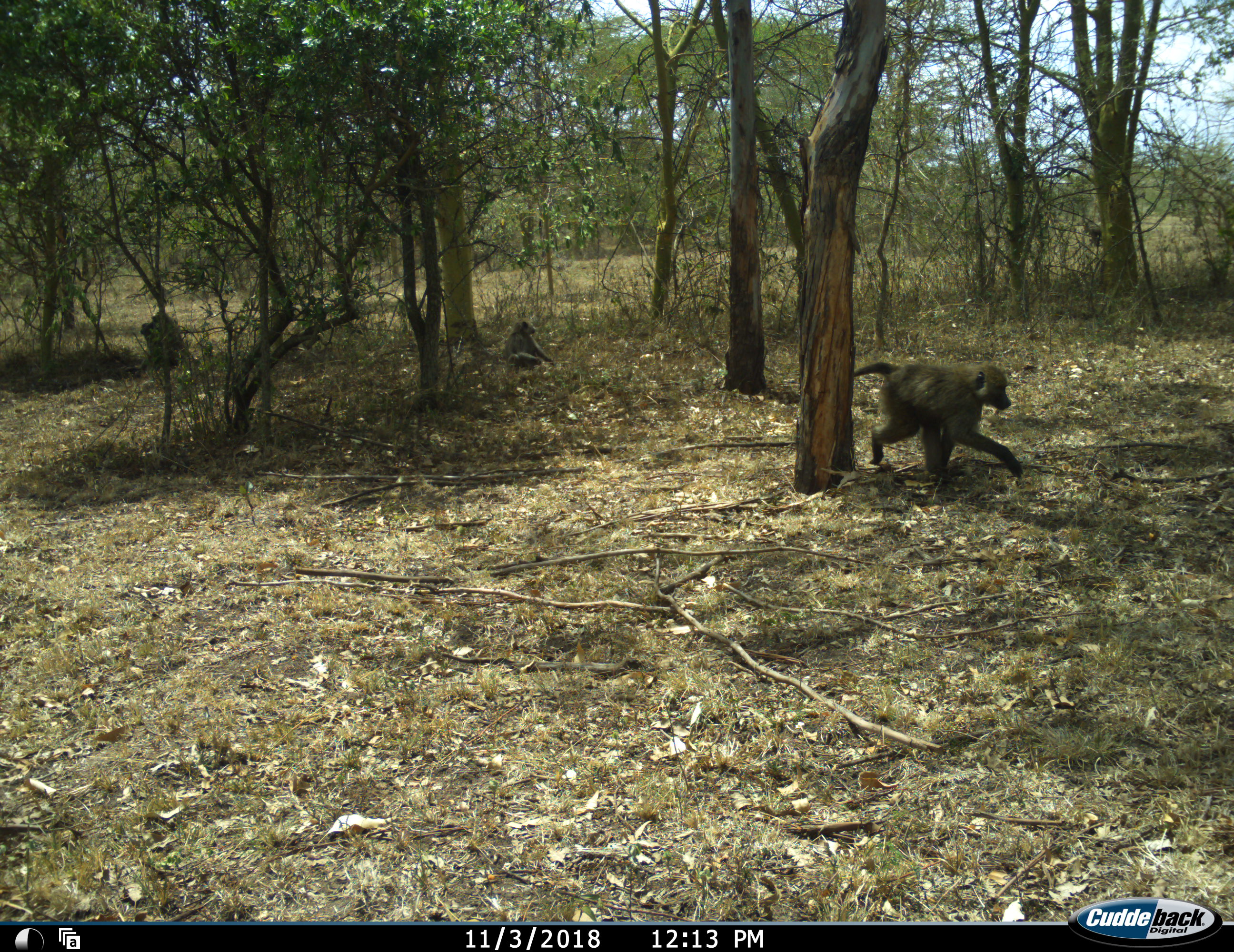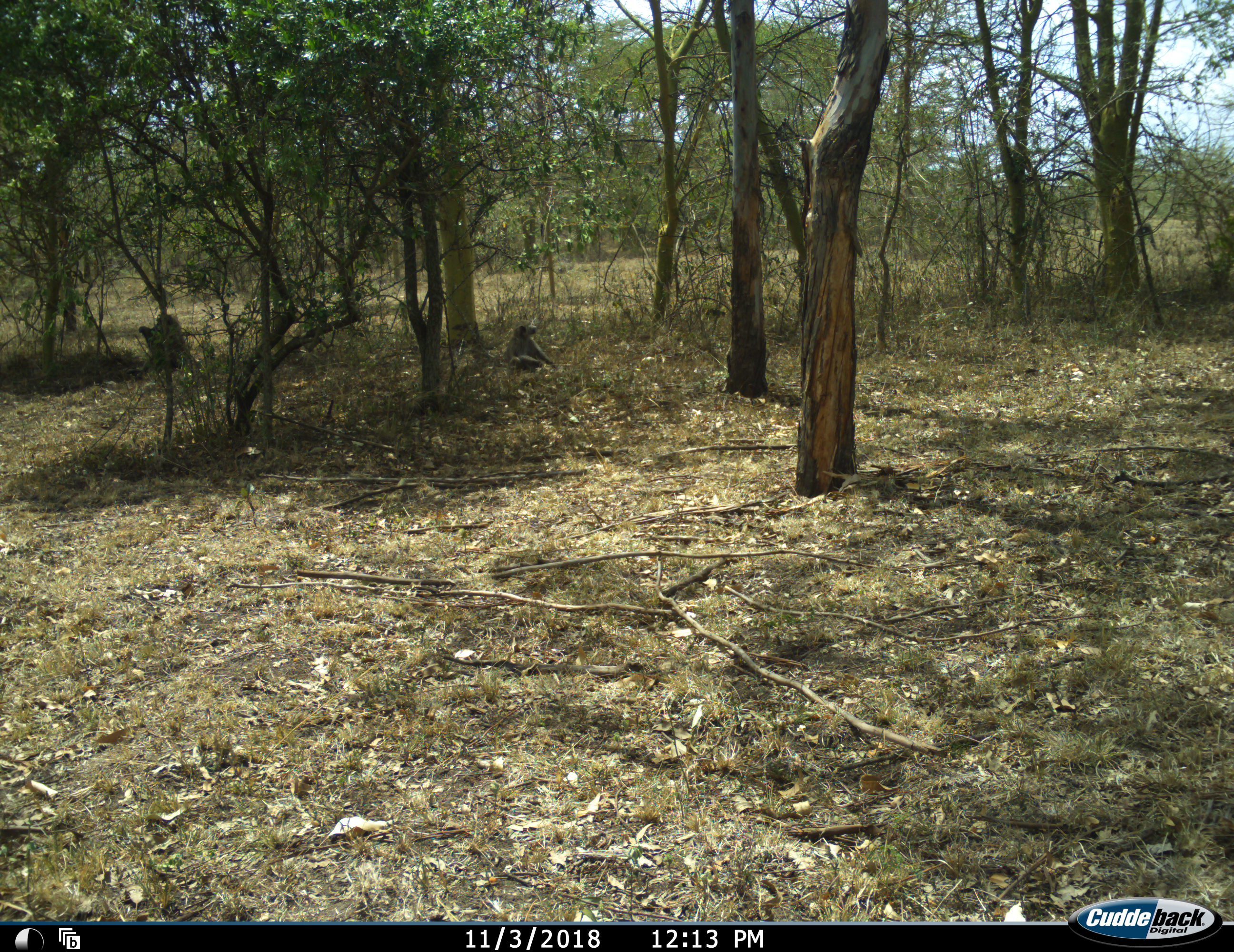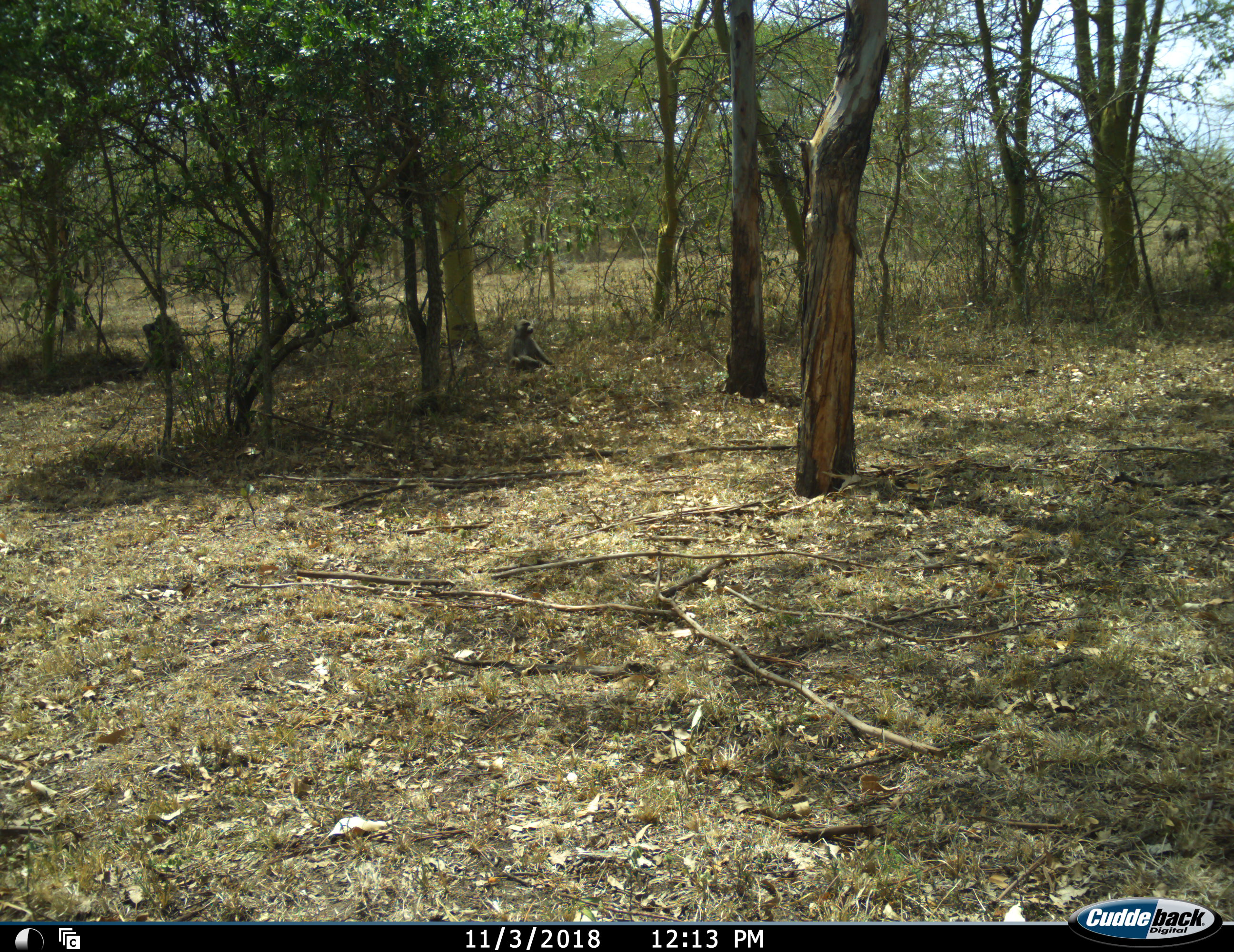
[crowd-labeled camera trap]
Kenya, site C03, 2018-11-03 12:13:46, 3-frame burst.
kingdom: Animalia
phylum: Chordata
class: Mammalia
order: Primates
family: Cercopithecidae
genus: Papio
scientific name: Papio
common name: baboon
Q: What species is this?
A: Baboon (Papio).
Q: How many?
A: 4.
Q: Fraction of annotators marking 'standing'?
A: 12%.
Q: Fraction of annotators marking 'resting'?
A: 88%.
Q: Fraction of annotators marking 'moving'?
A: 88%.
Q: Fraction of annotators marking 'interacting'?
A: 12%.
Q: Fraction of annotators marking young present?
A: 12%.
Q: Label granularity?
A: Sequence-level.